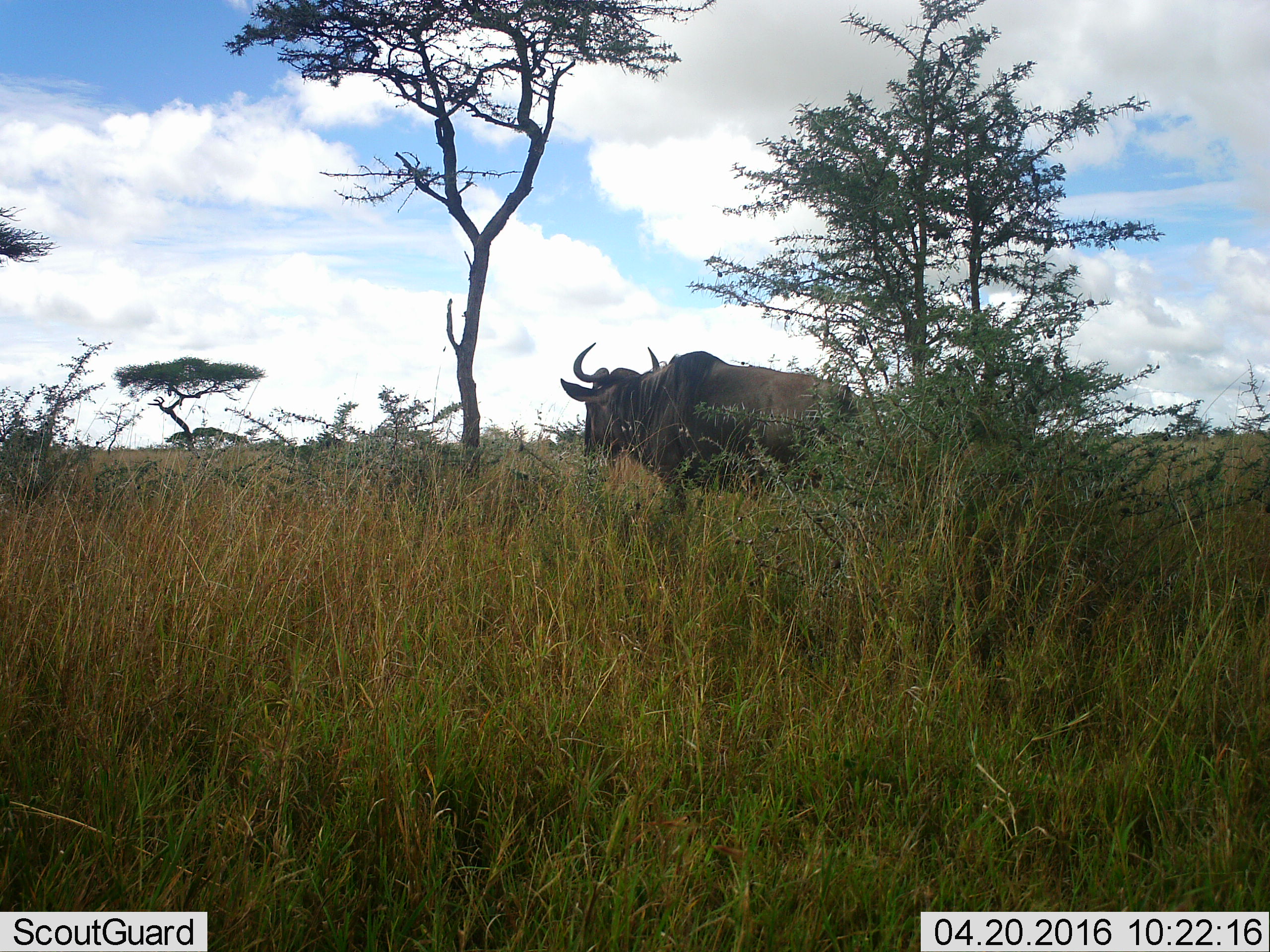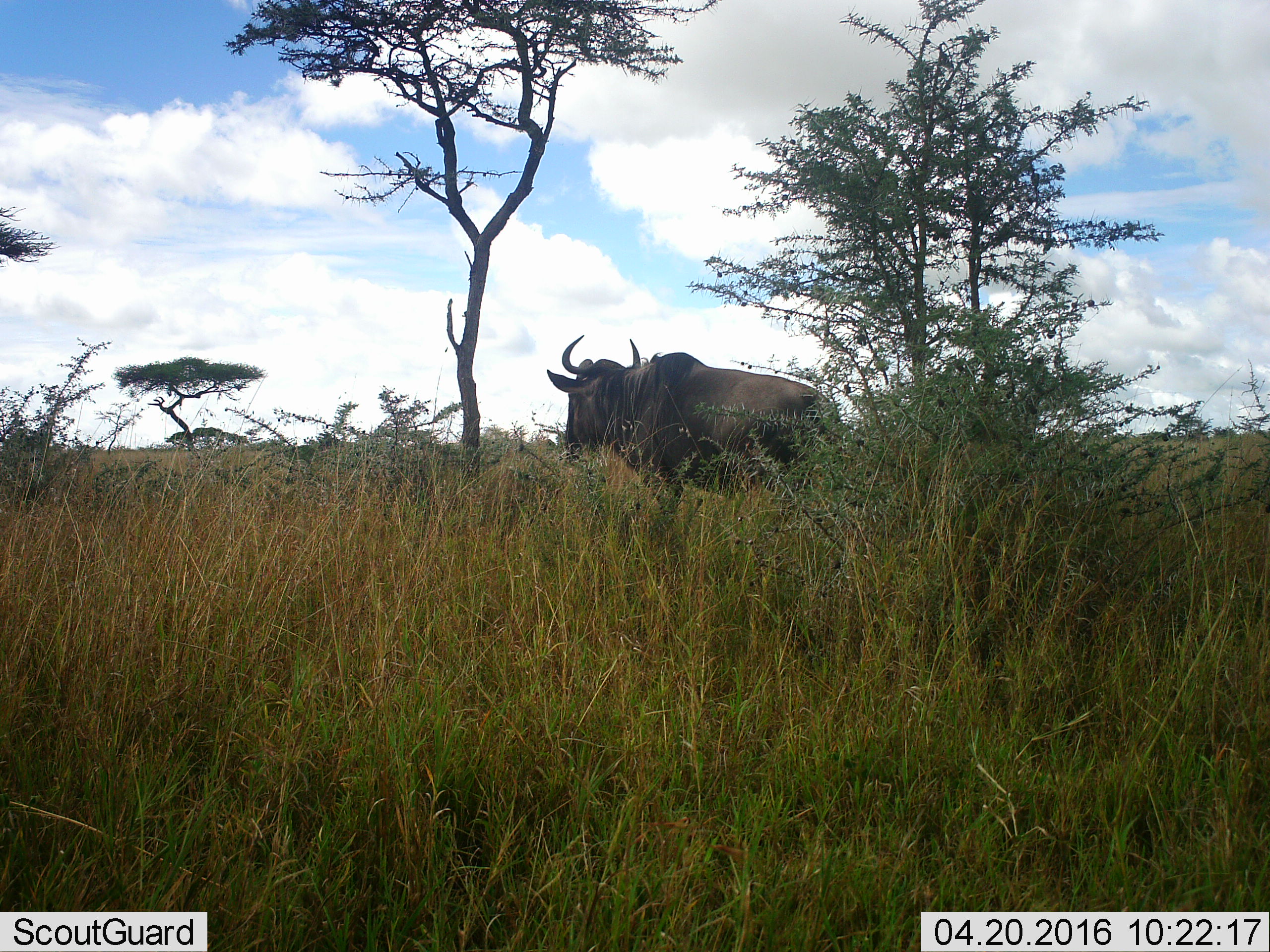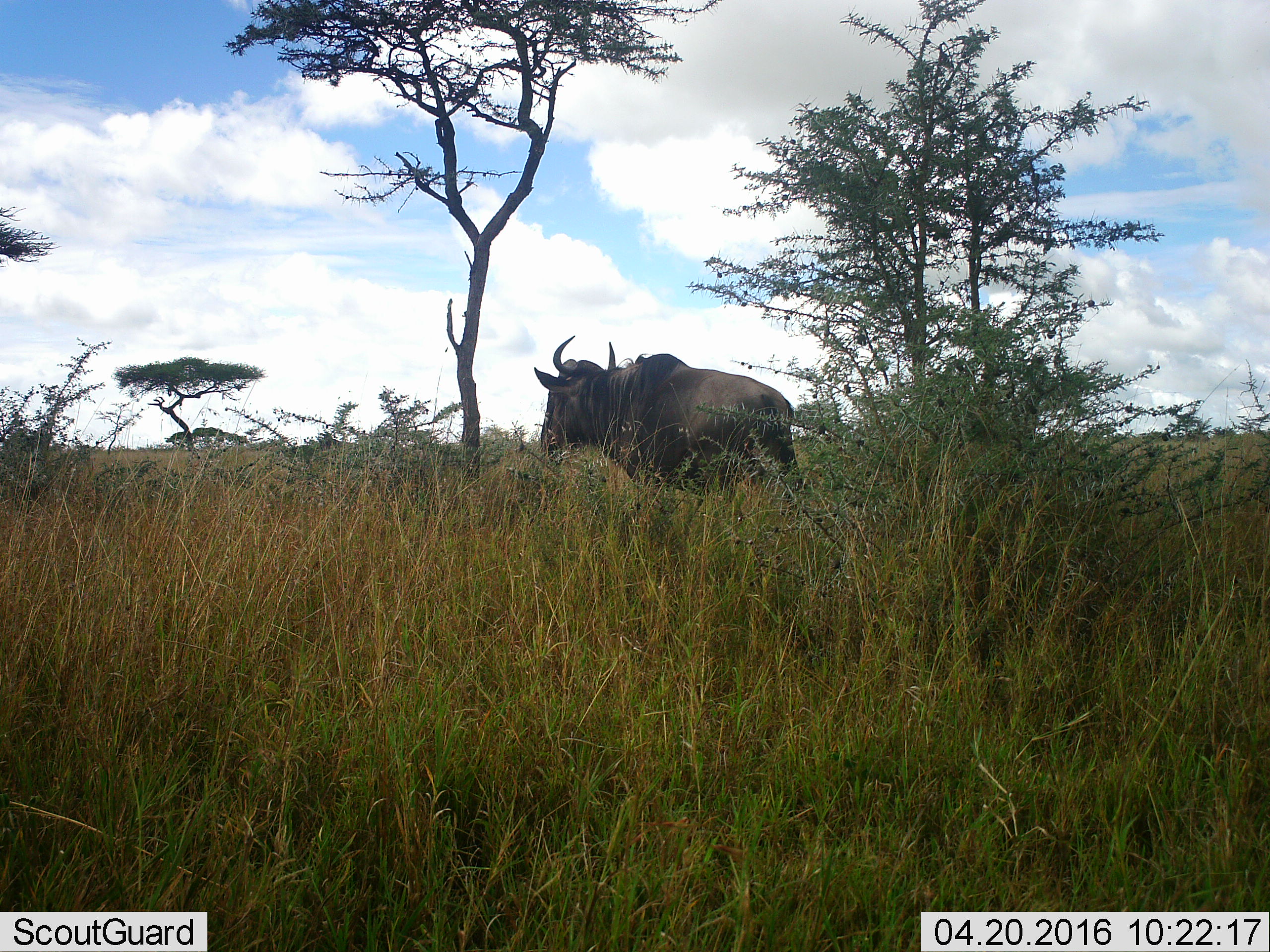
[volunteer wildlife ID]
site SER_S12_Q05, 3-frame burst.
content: unidentified animal